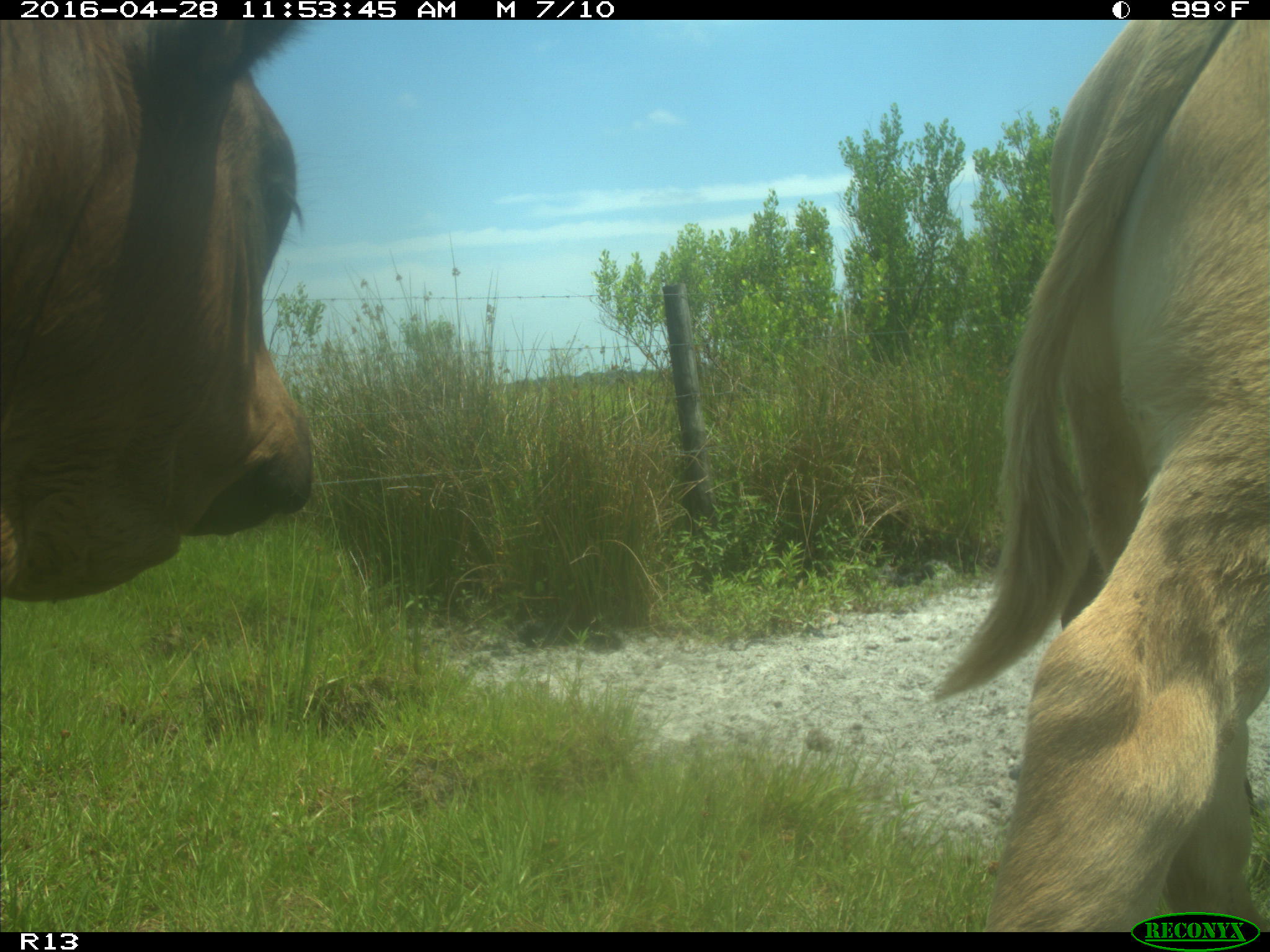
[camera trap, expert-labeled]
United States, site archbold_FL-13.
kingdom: Animalia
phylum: Chordata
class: Mammalia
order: Artiodactyla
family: Bovidae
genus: Bos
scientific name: Bos taurus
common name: domestic cow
Bos taurus (domestic cow).